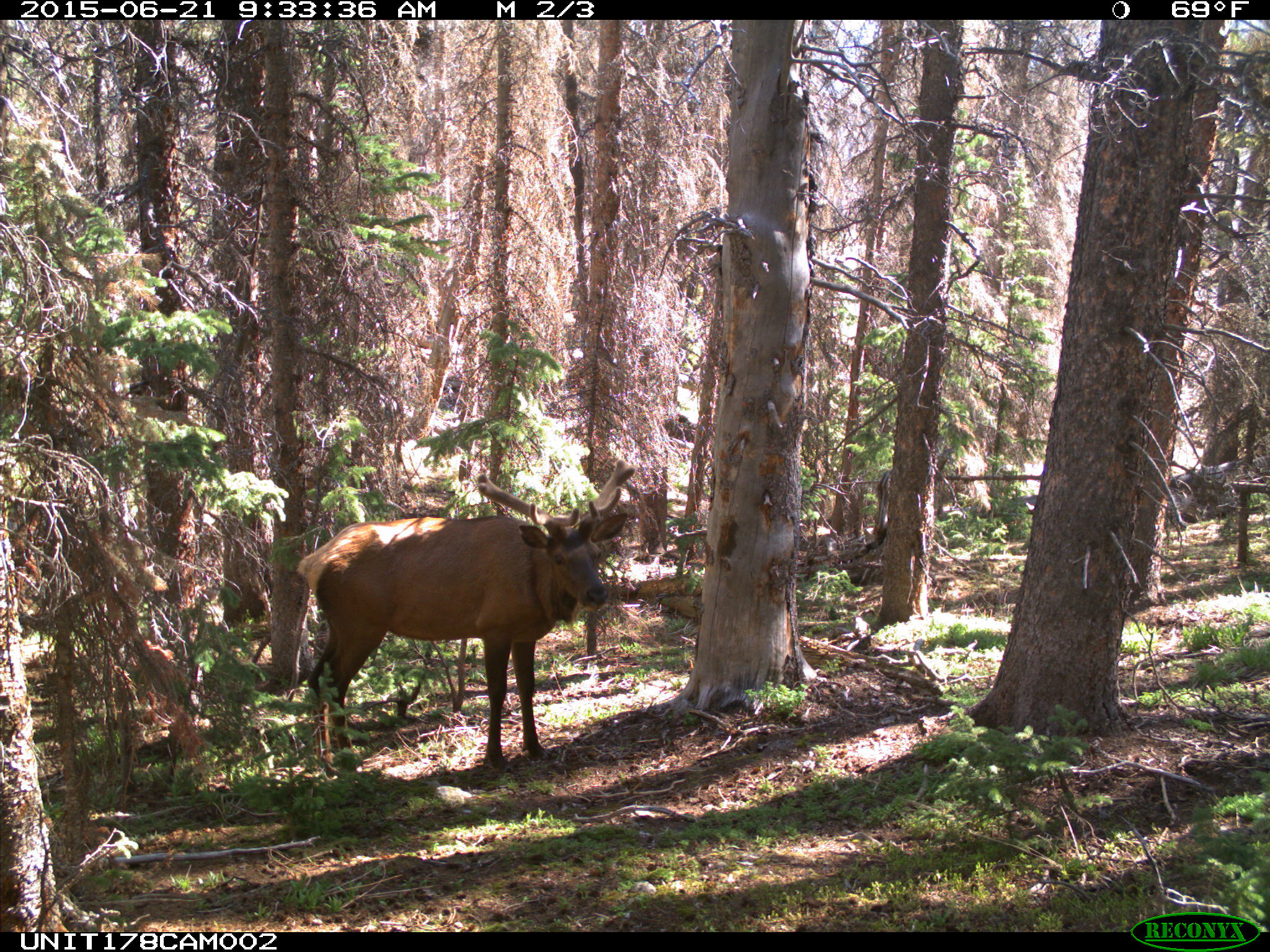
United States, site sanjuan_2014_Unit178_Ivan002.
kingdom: Animalia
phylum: Chordata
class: Mammalia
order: Artiodactyla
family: Cervidae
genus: Cervus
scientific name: Cervus elaphus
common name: red deer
Cervus elaphus (red deer).